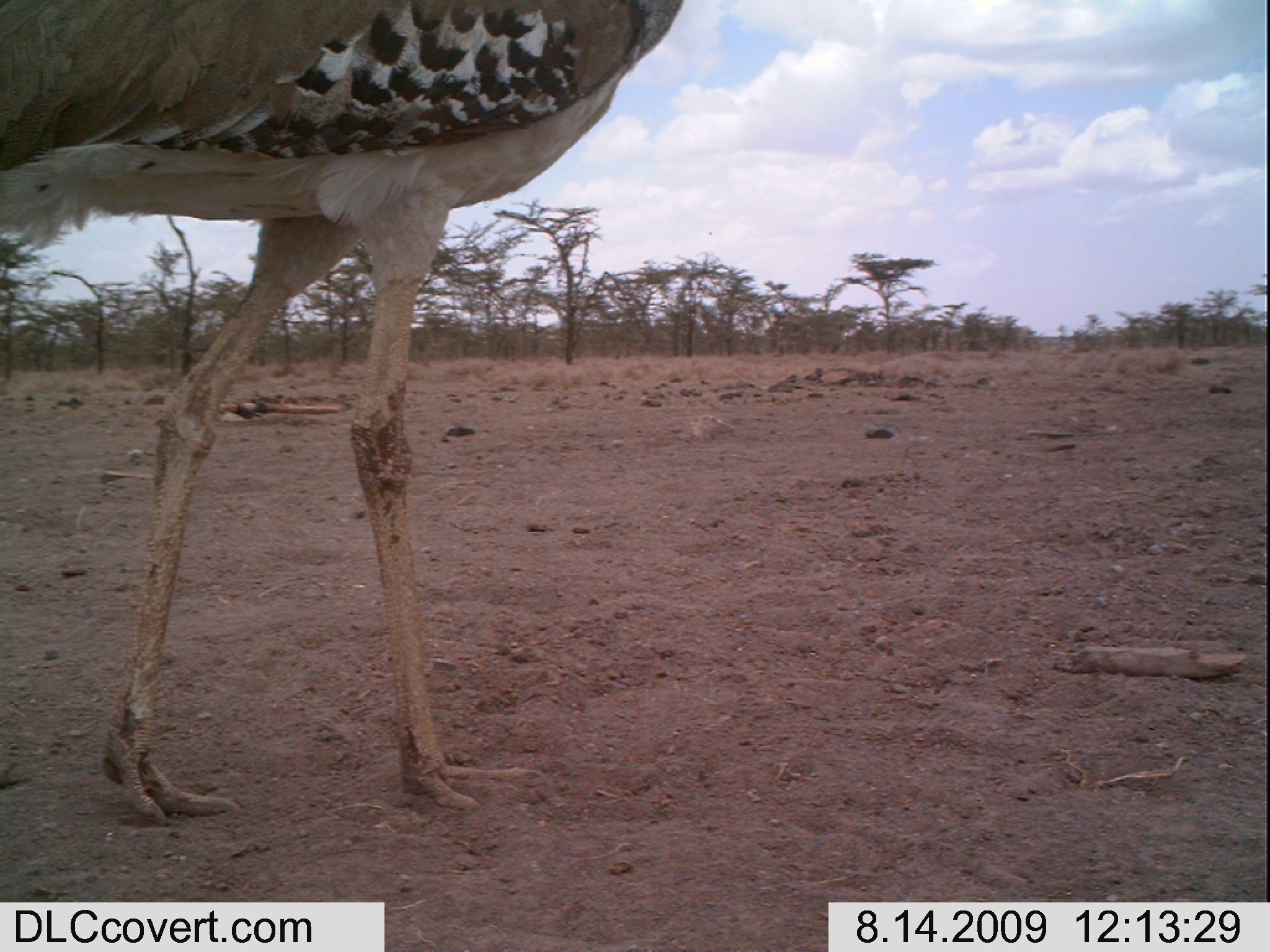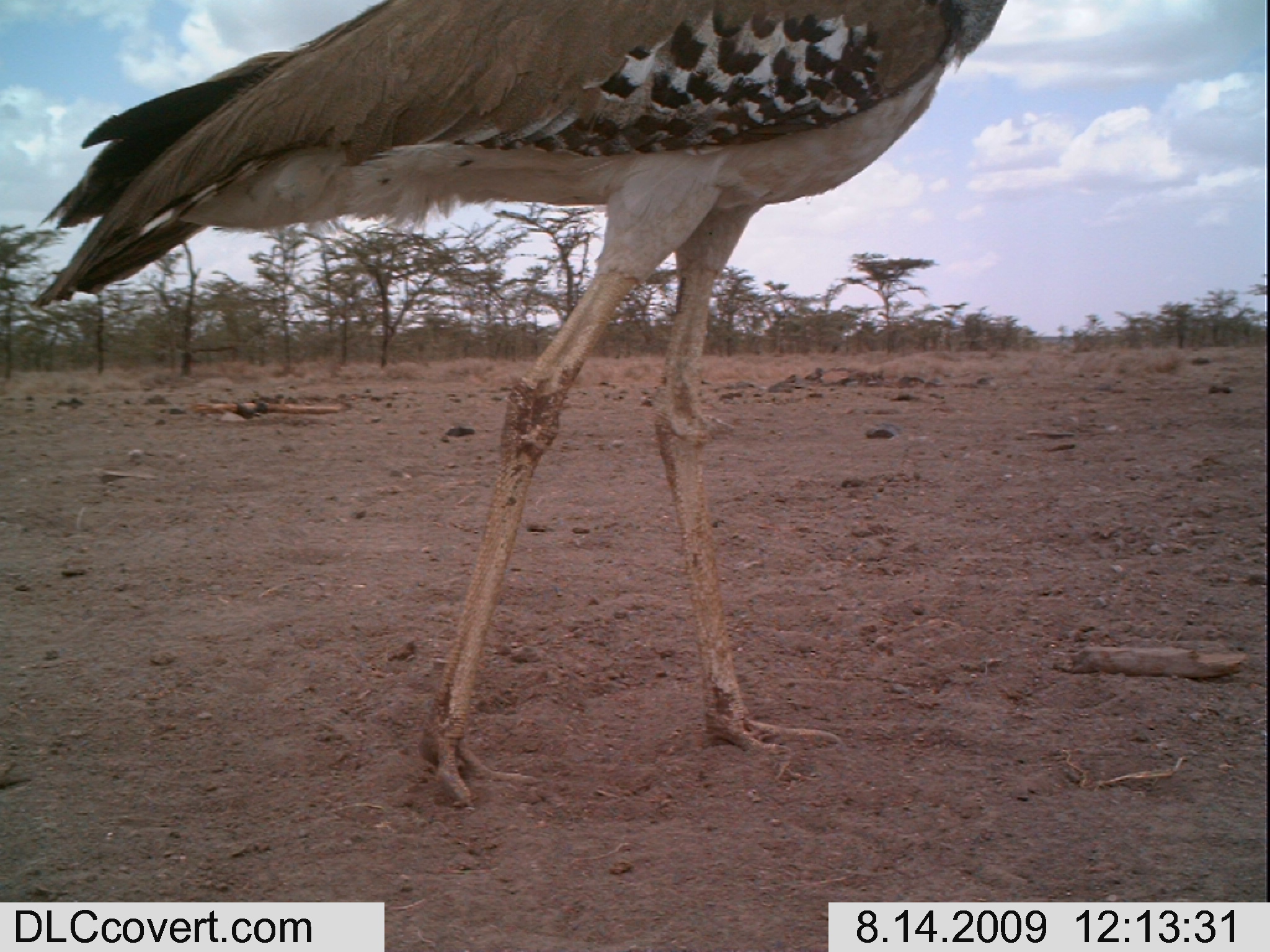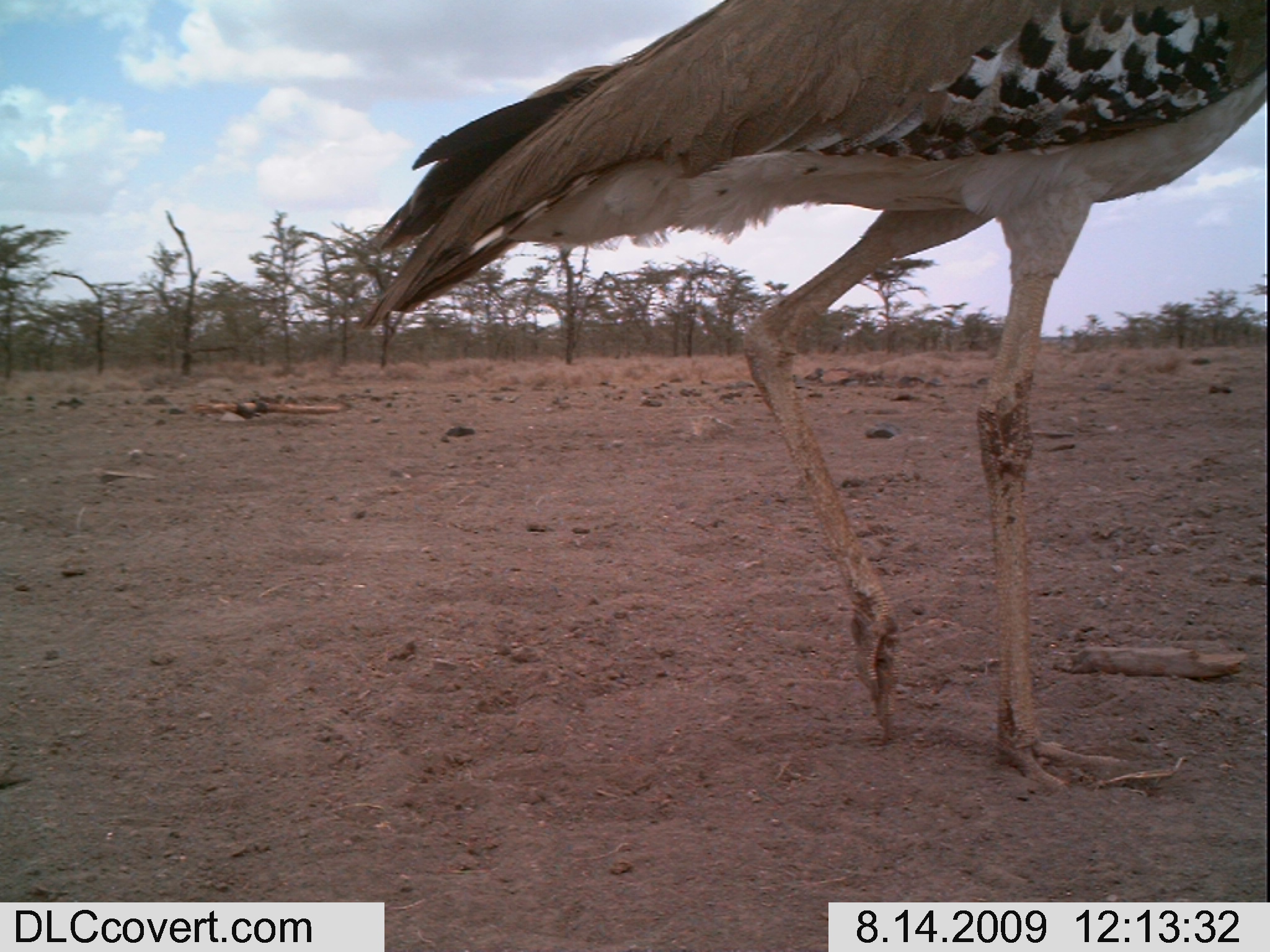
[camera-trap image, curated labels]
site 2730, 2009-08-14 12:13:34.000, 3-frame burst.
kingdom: Animalia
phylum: Chordata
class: Aves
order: Otidiformes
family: Otididae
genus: Ardeotis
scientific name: Ardeotis kori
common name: kori bustard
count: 1